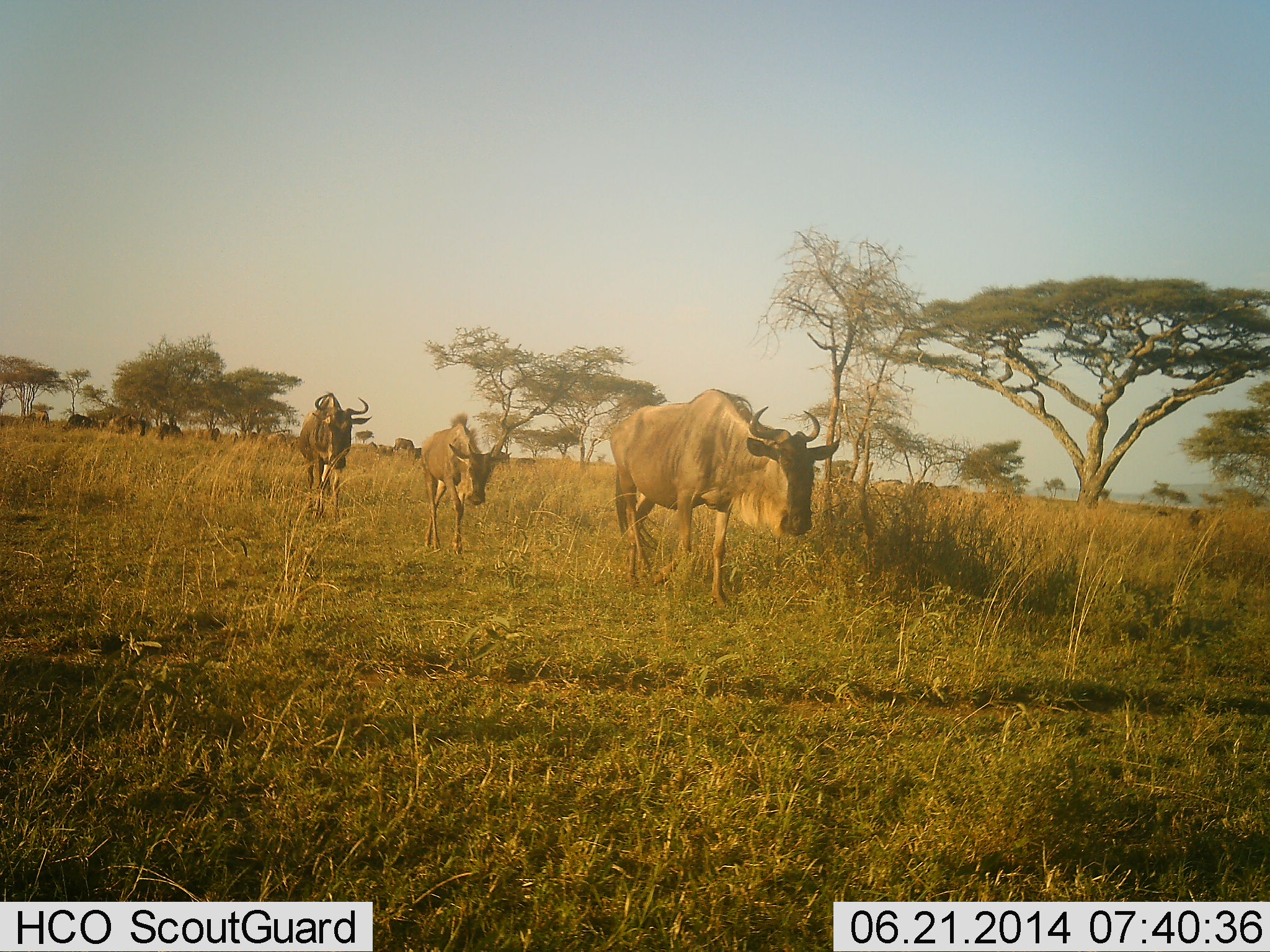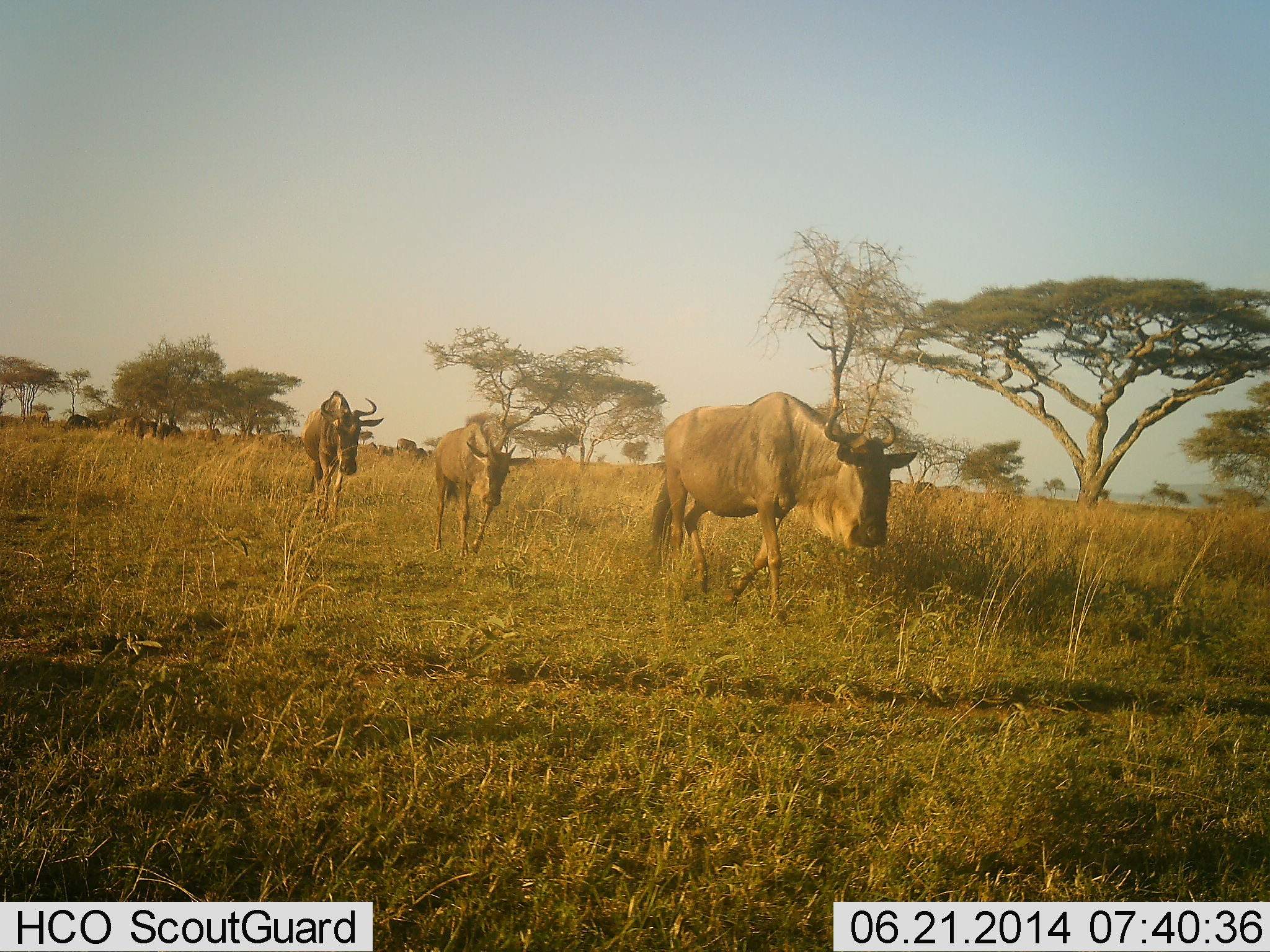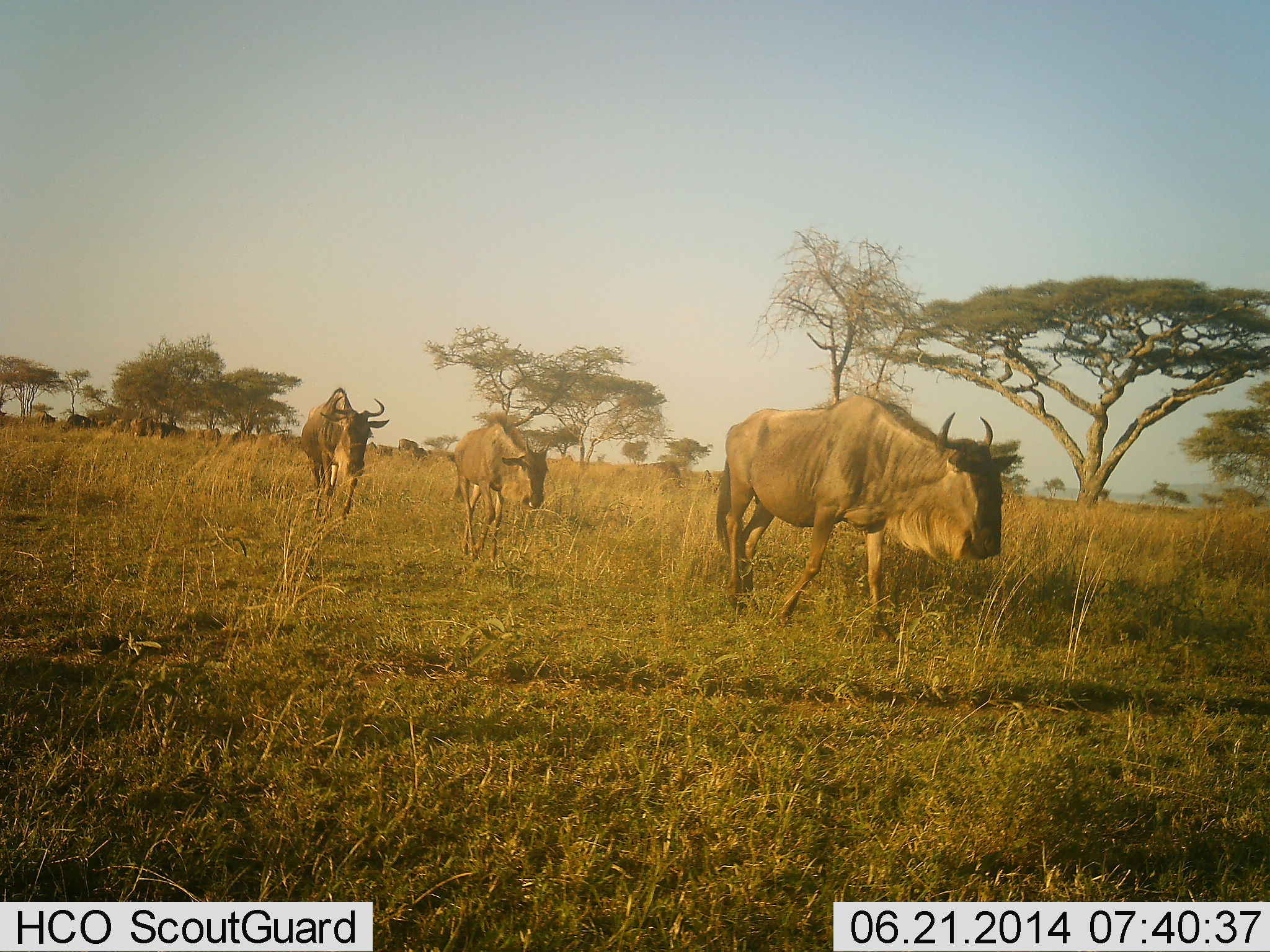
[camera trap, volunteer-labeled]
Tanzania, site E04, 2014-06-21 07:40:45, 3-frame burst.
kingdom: Animalia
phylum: Chordata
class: Mammalia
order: Artiodactyla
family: Bovidae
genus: Connochaetes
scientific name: Connochaetes taurinus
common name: blue wildebeest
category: wildebeest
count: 11-50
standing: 10%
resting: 0%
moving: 100%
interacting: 0%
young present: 0%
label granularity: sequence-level